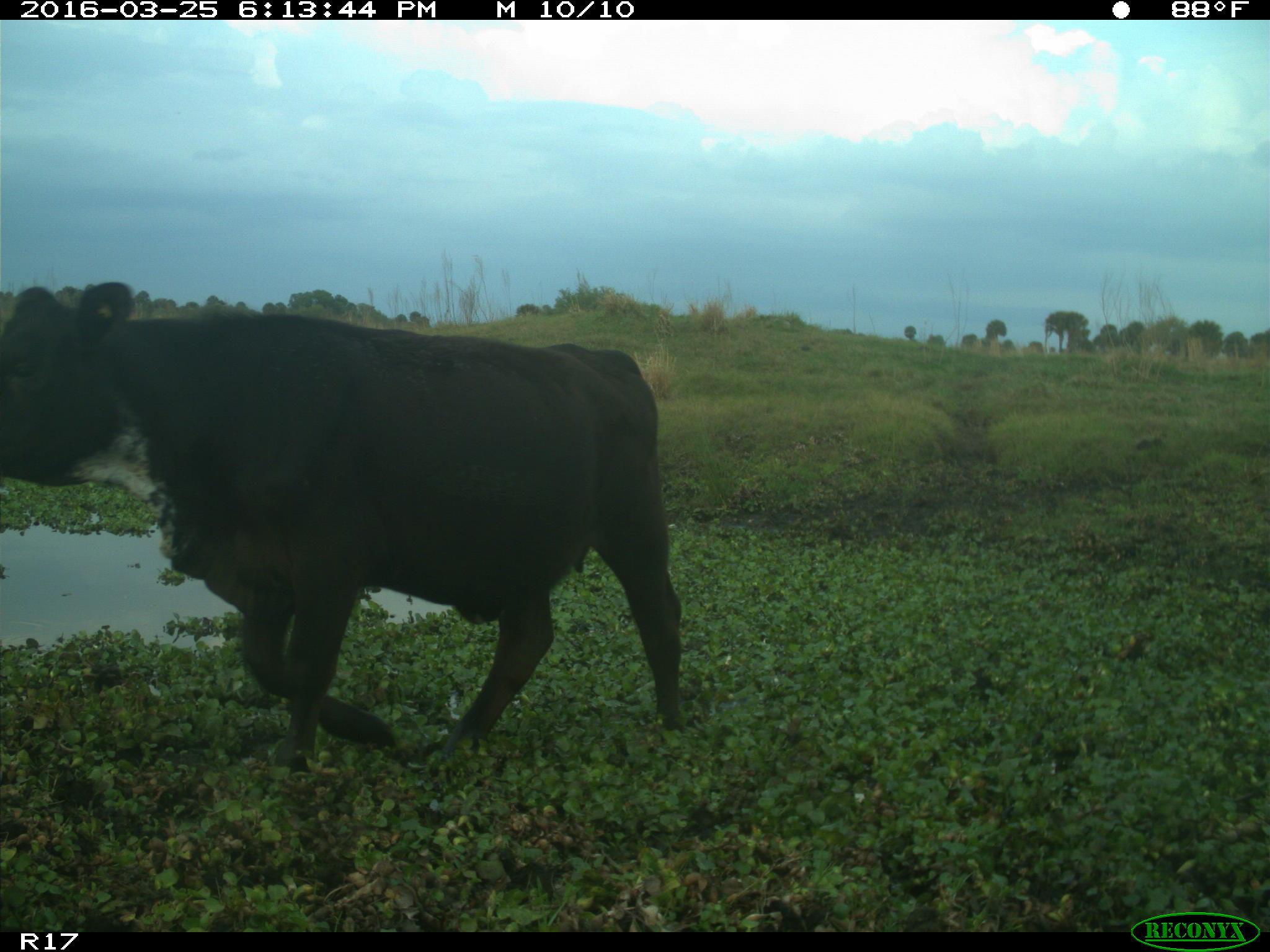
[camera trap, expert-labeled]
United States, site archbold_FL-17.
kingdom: Animalia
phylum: Chordata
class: Mammalia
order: Artiodactyla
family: Bovidae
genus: Bos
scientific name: Bos taurus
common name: domestic cow